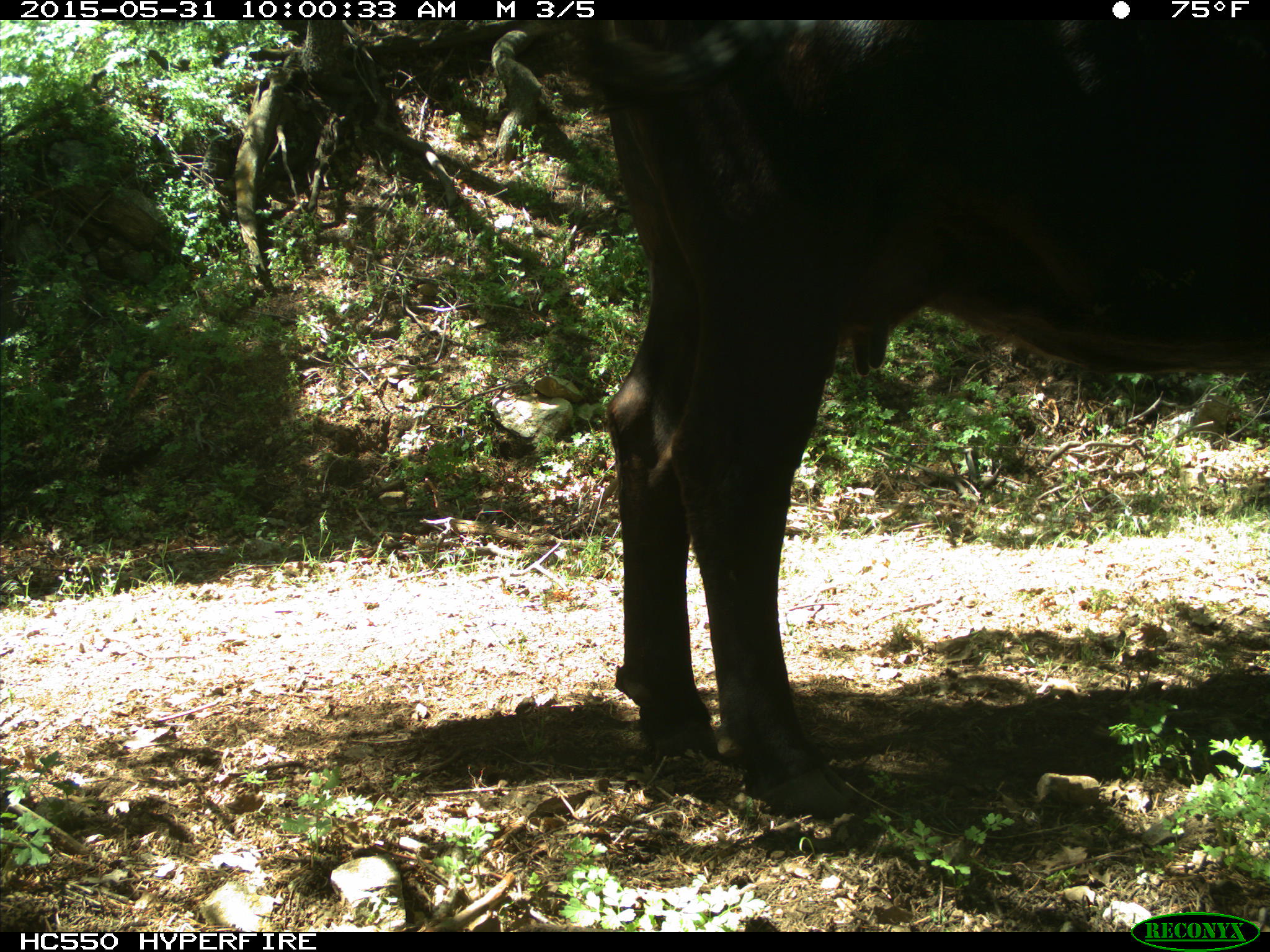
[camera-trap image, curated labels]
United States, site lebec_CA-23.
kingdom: Animalia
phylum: Chordata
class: Mammalia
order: Artiodactyla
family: Bovidae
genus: Bos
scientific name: Bos taurus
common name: domestic cow